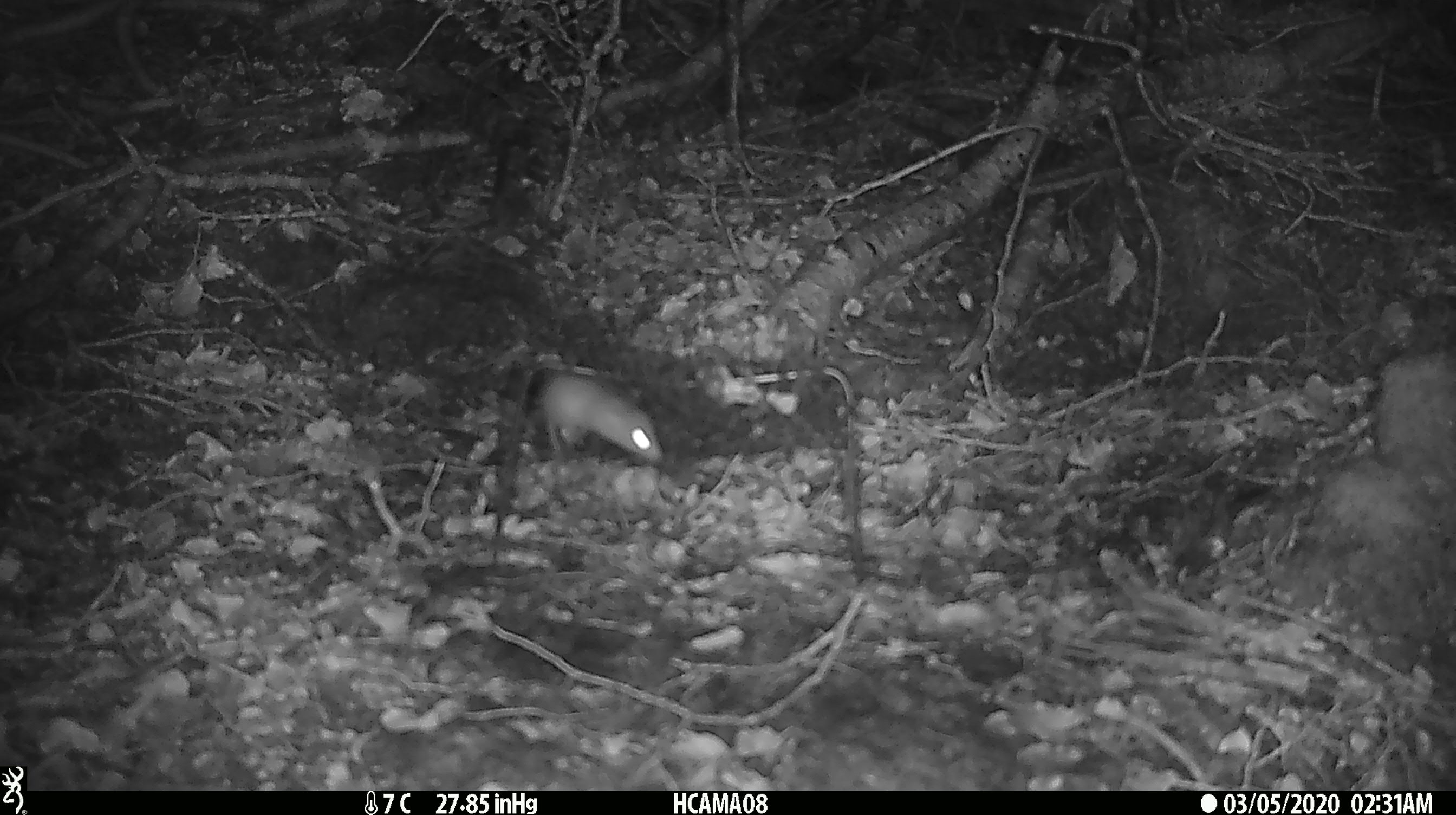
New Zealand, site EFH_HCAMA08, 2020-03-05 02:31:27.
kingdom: Animalia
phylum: Chordata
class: Mammalia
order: Rodentia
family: Muridae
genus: Mus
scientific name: Mus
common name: mouse